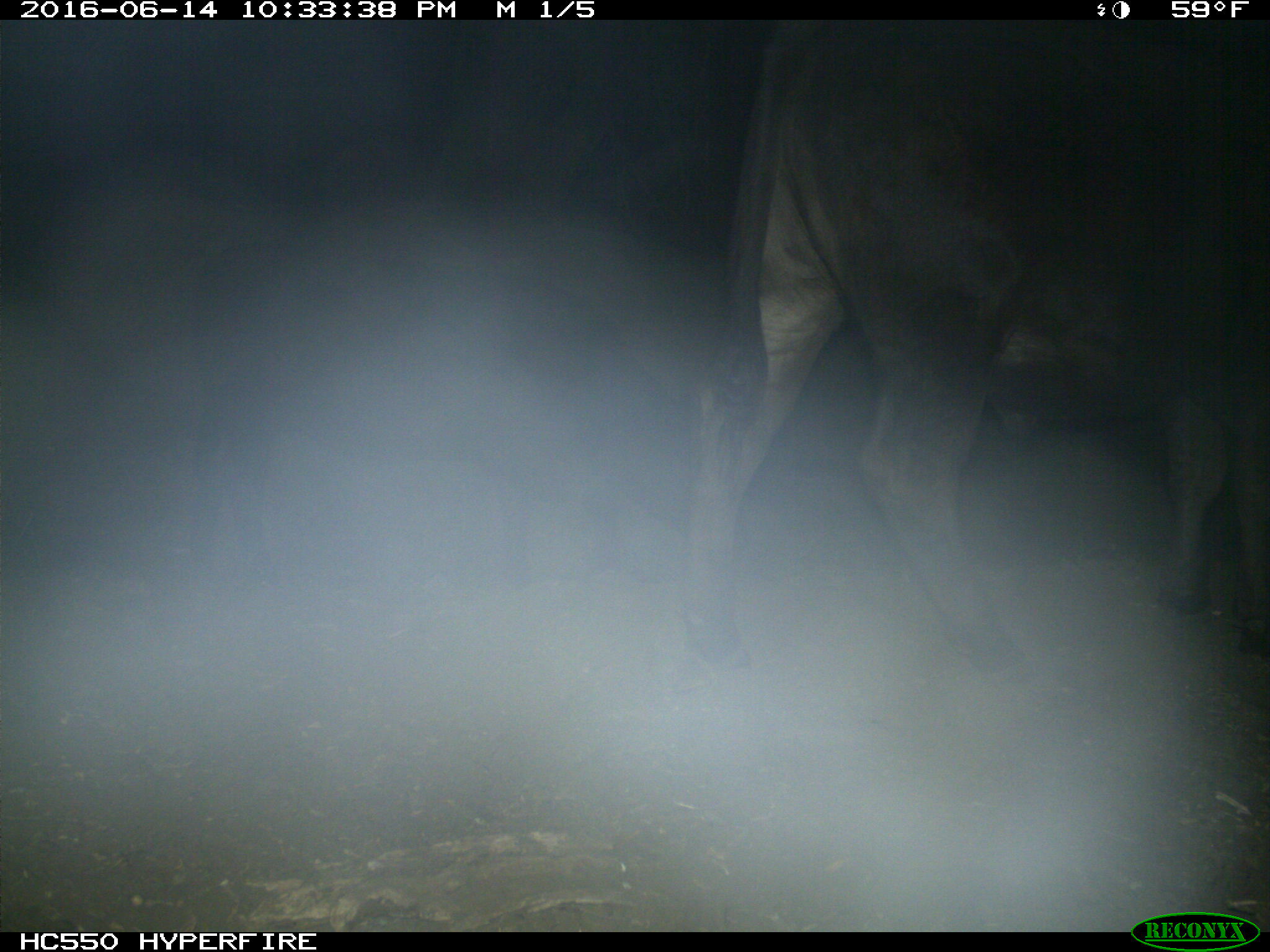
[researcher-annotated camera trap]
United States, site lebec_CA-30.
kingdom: Animalia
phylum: Chordata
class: Mammalia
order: Artiodactyla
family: Bovidae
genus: Bos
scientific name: Bos taurus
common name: domestic cow